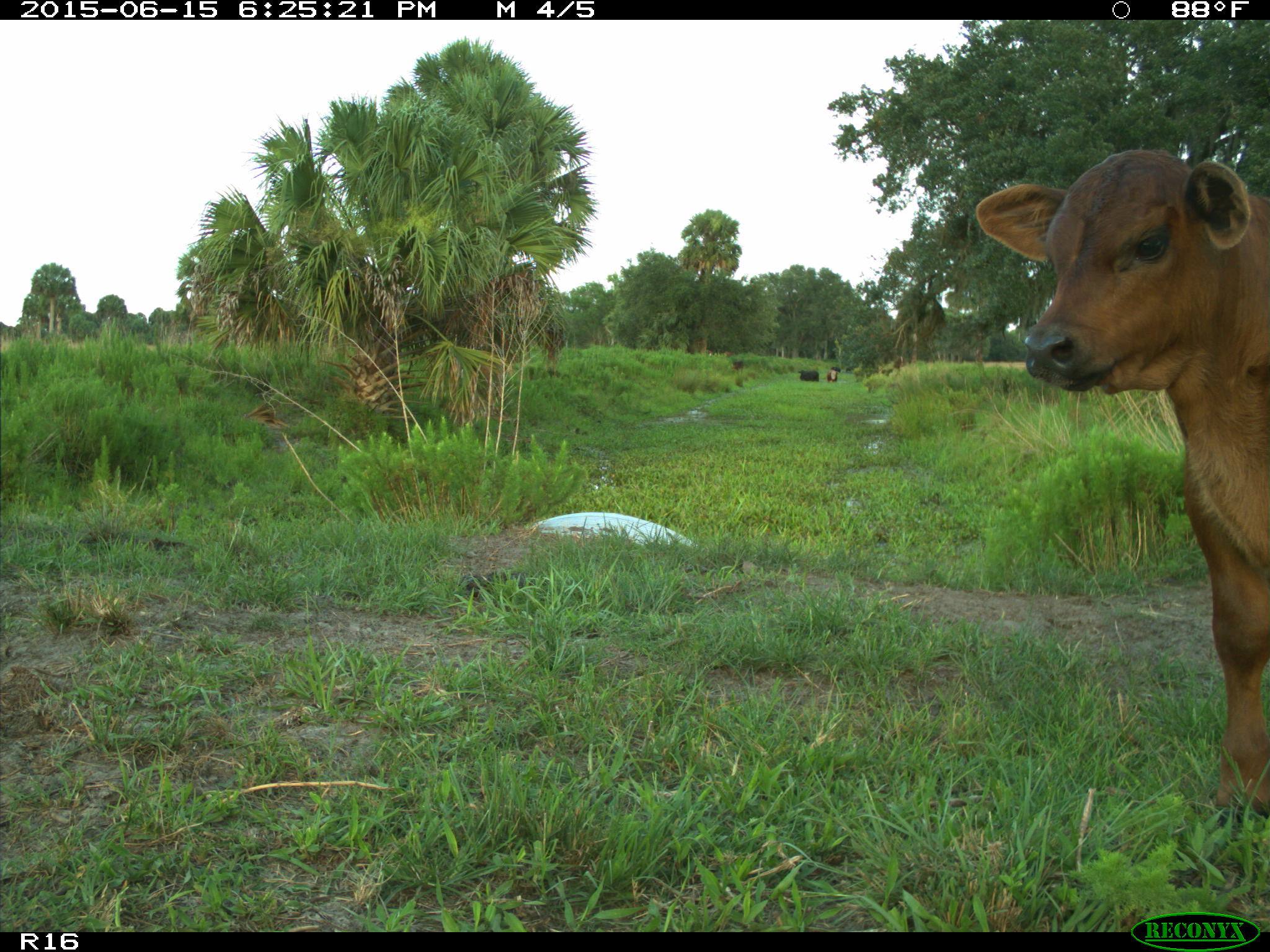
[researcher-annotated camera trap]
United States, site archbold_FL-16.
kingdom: Animalia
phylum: Chordata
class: Mammalia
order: Artiodactyla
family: Bovidae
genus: Bos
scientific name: Bos taurus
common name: domestic cow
Bos taurus (domestic cow).